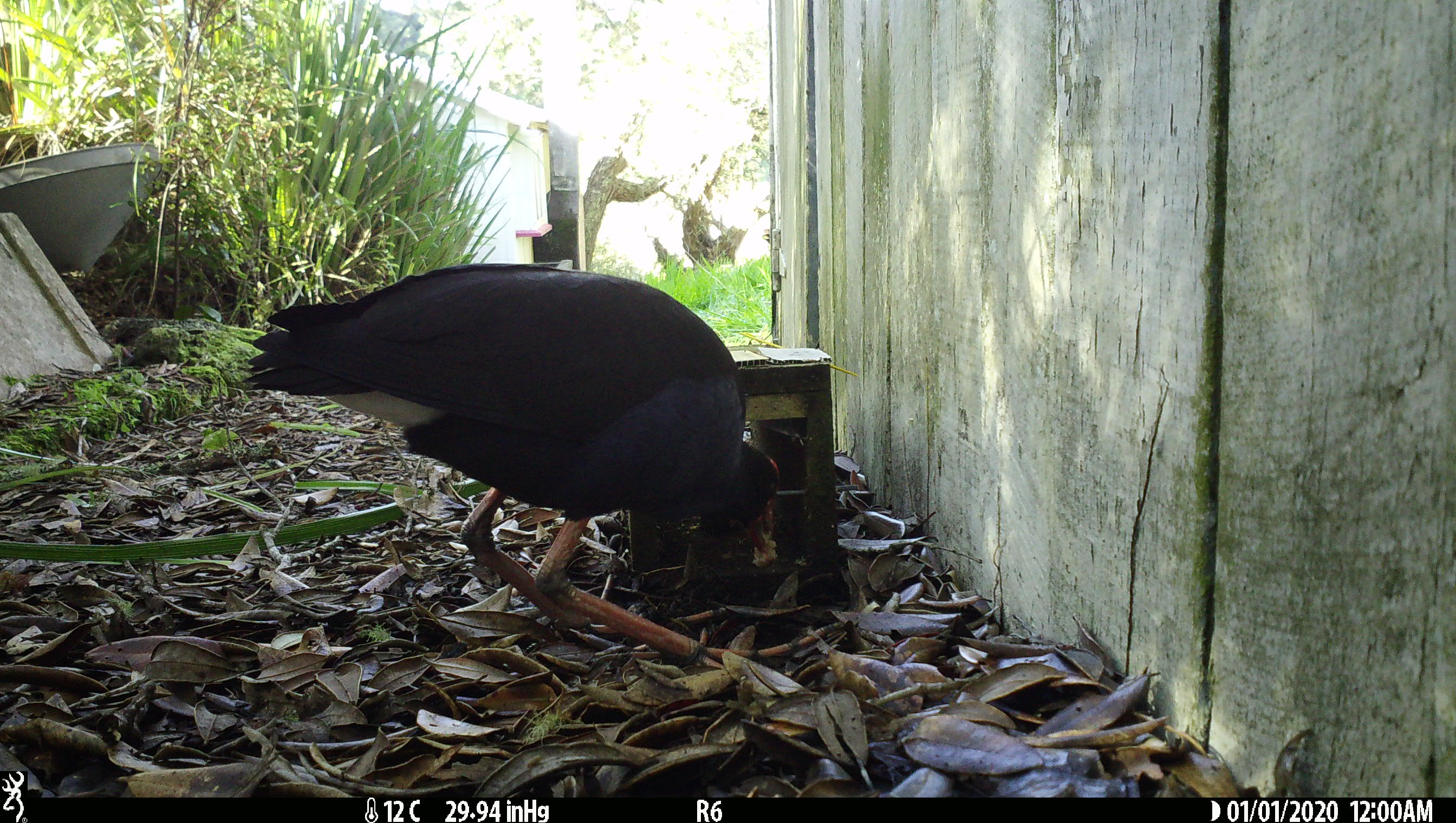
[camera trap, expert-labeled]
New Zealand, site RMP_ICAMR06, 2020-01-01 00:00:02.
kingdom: Animalia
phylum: Chordata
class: Aves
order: Gruiformes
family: Rallidae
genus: Porphyrio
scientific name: Porphyrio melanotus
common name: australasian swamphen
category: pukeko